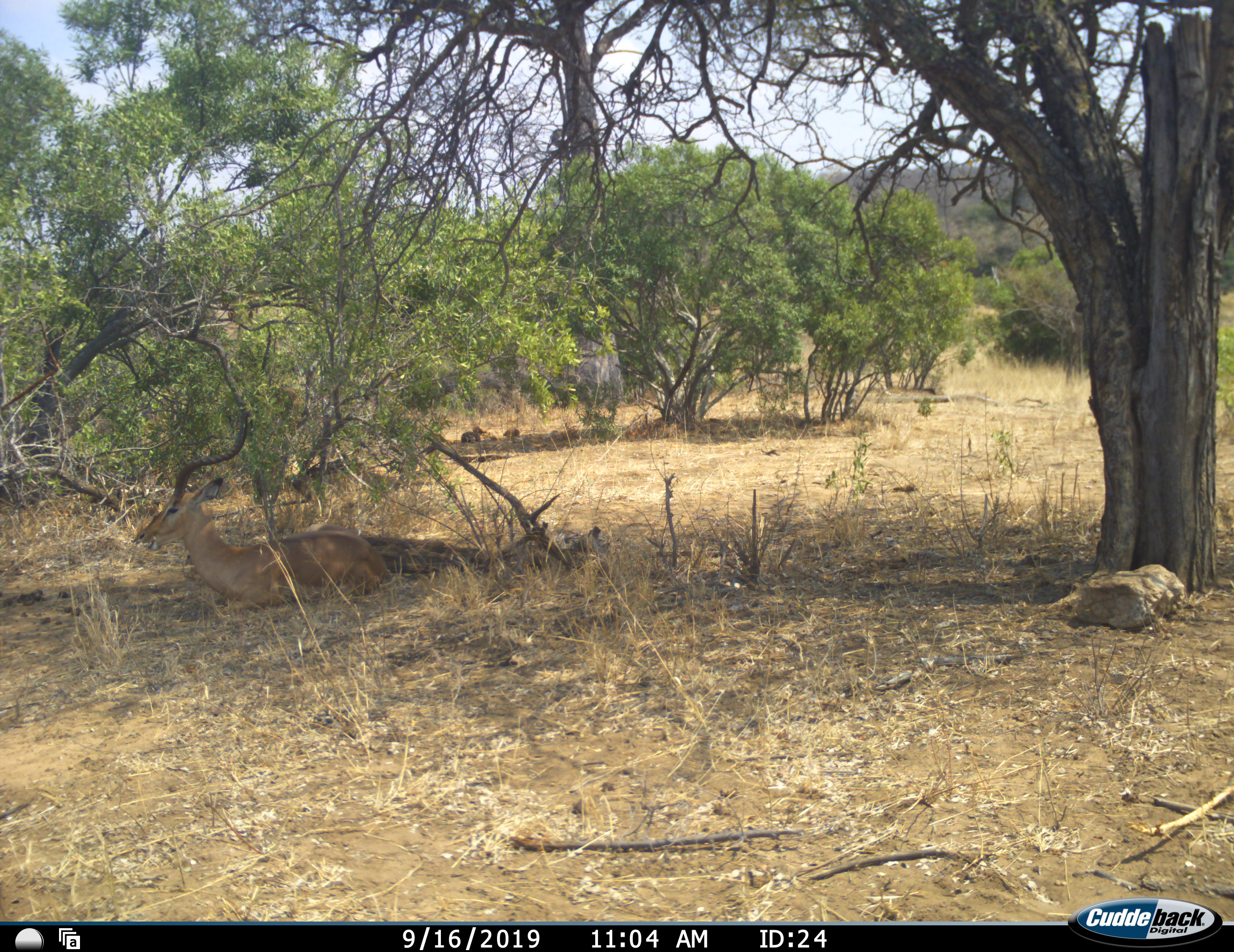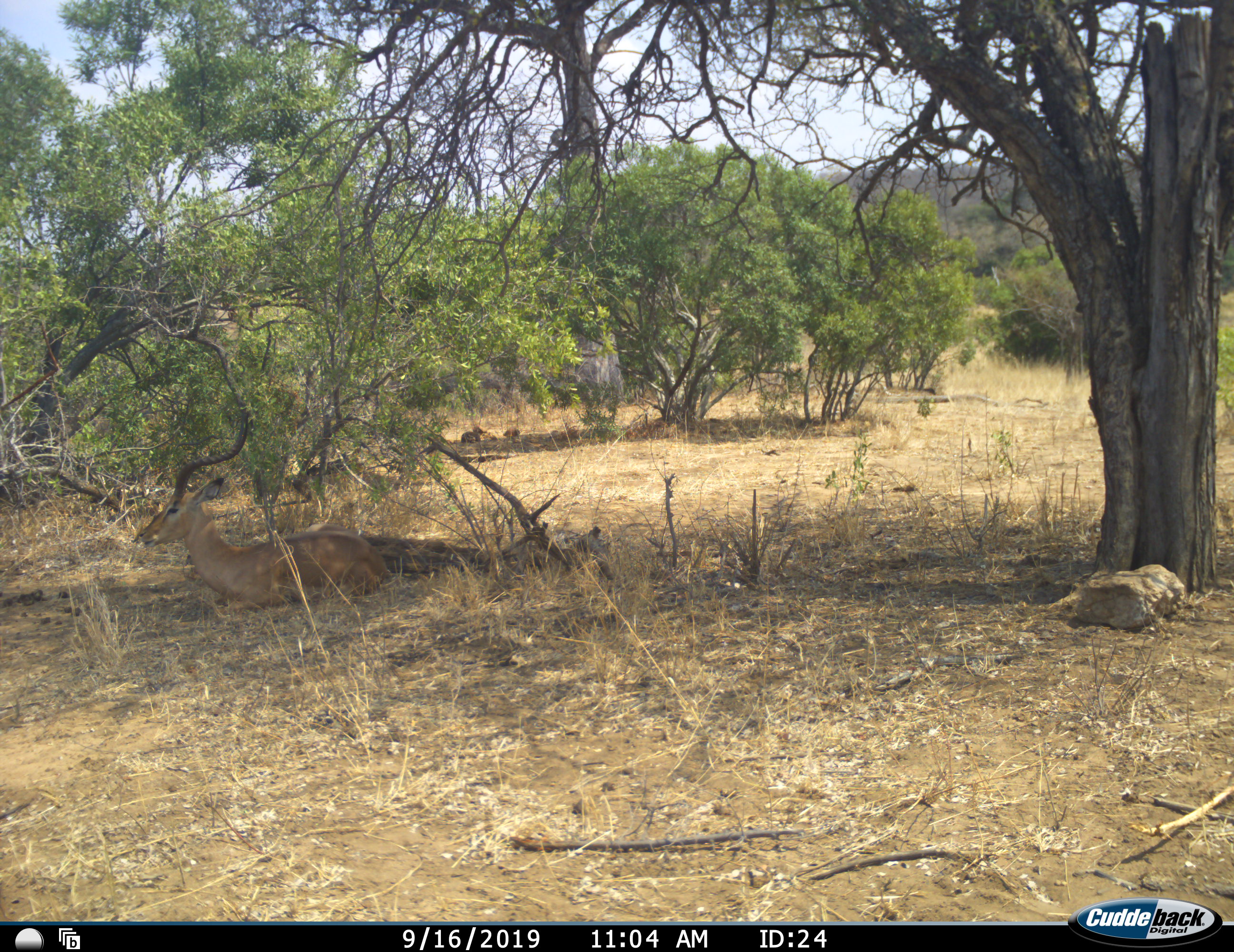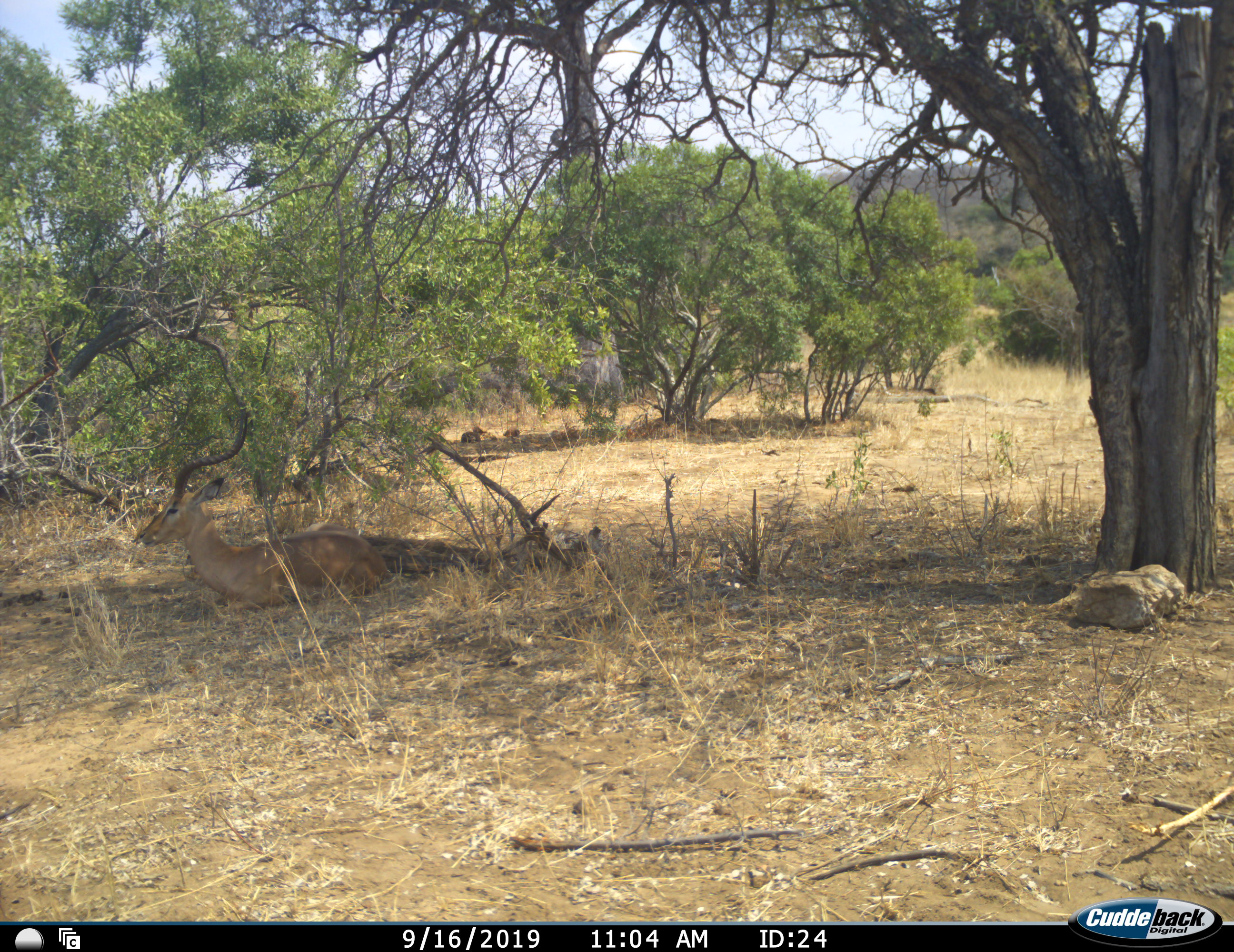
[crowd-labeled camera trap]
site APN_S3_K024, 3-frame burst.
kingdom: Animalia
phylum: Chordata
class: Mammalia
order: Artiodactyla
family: Bovidae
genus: Aepyceros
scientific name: Aepyceros melampus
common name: impala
Impala (Aepyceros melampus), count 1. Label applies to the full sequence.